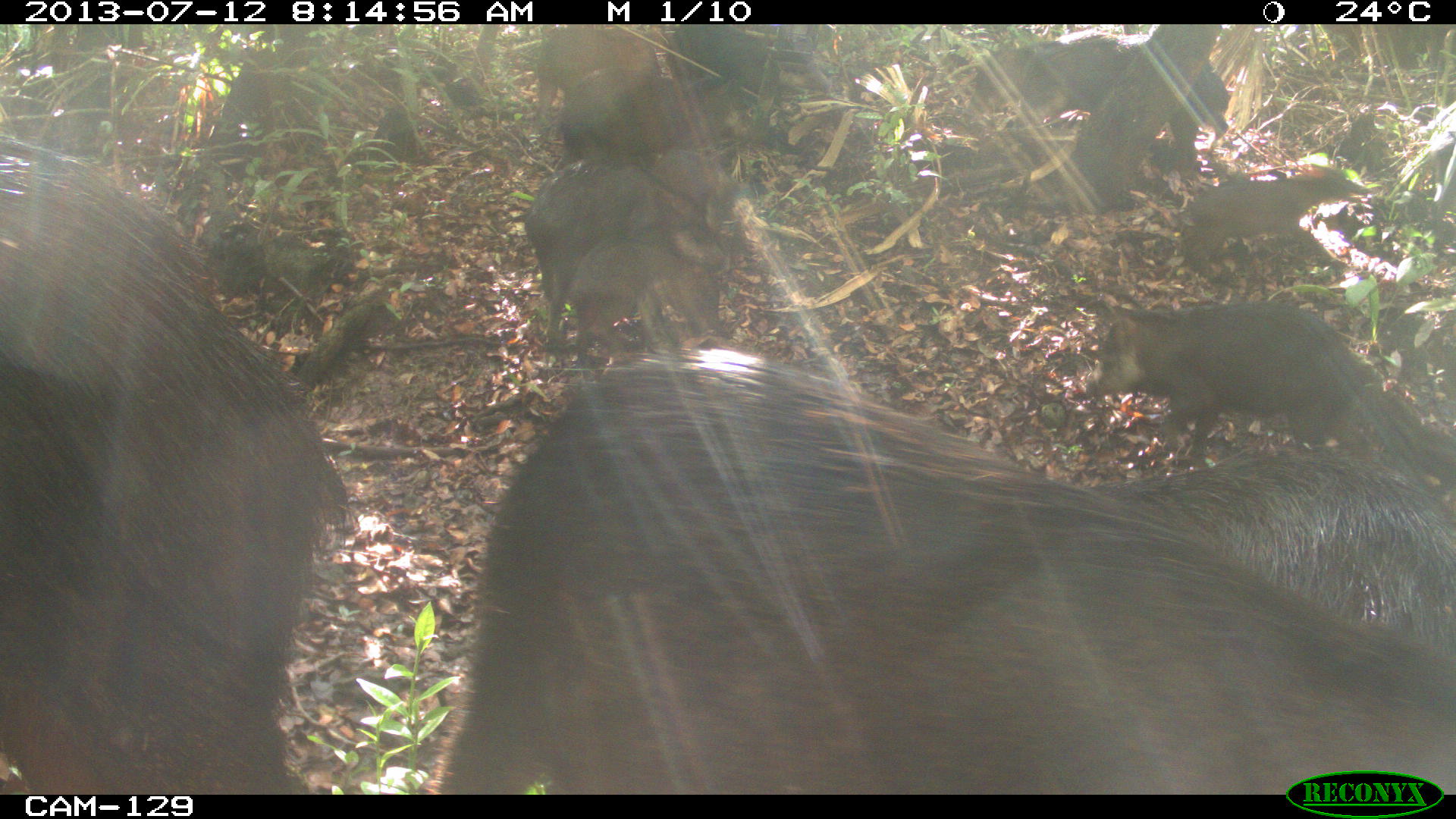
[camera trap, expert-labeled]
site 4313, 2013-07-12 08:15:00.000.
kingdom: Animalia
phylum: Chordata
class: Mammalia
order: Artiodactyla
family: Tayassuidae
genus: Tayassu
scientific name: Tayassu pecari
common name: white-lipped peccary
Tayassu pecari (white-lipped peccary), count 20.